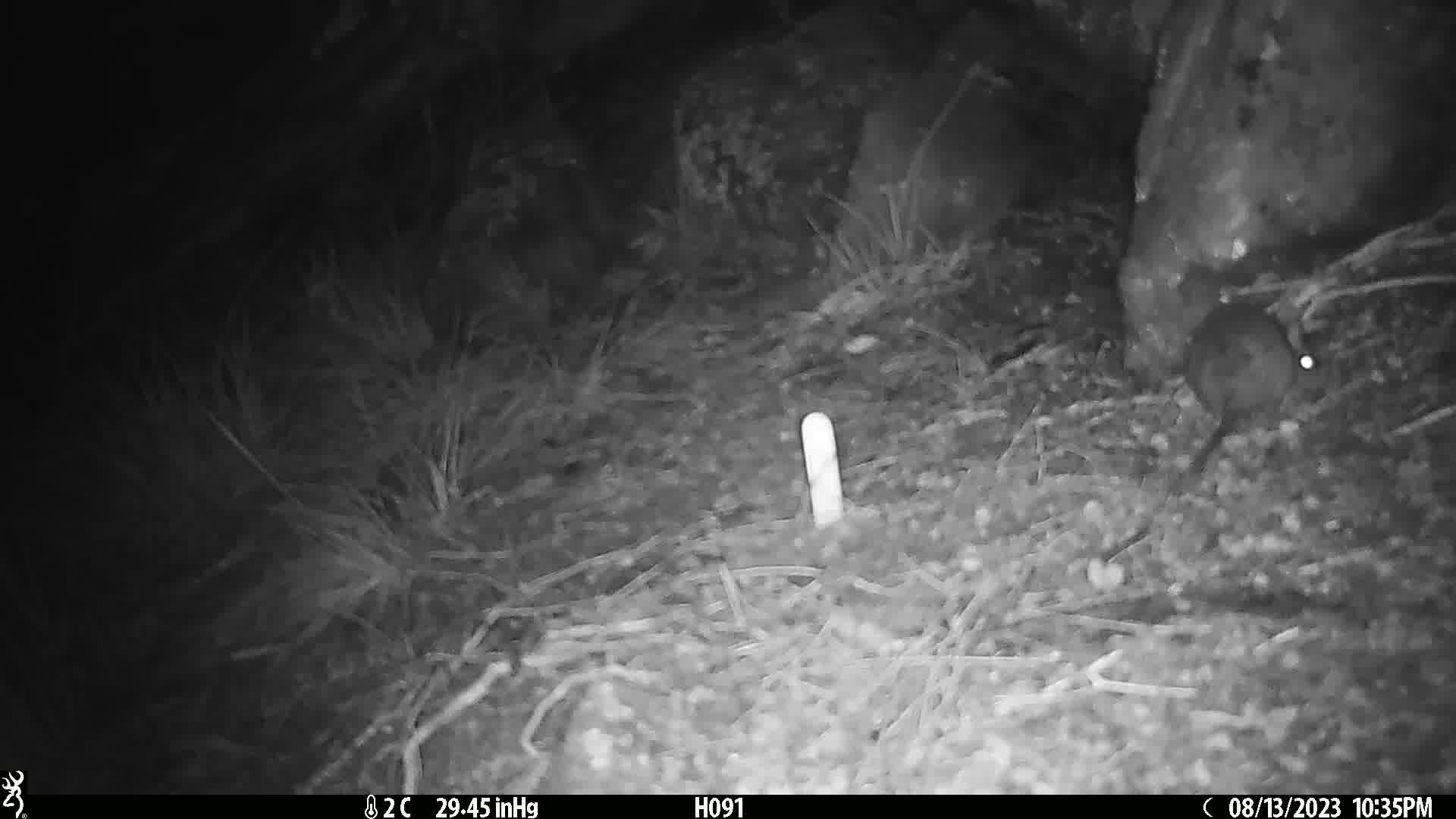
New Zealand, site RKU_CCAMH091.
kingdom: Animalia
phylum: Chordata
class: Mammalia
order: Rodentia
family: Muridae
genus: Rattus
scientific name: Rattus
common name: rat